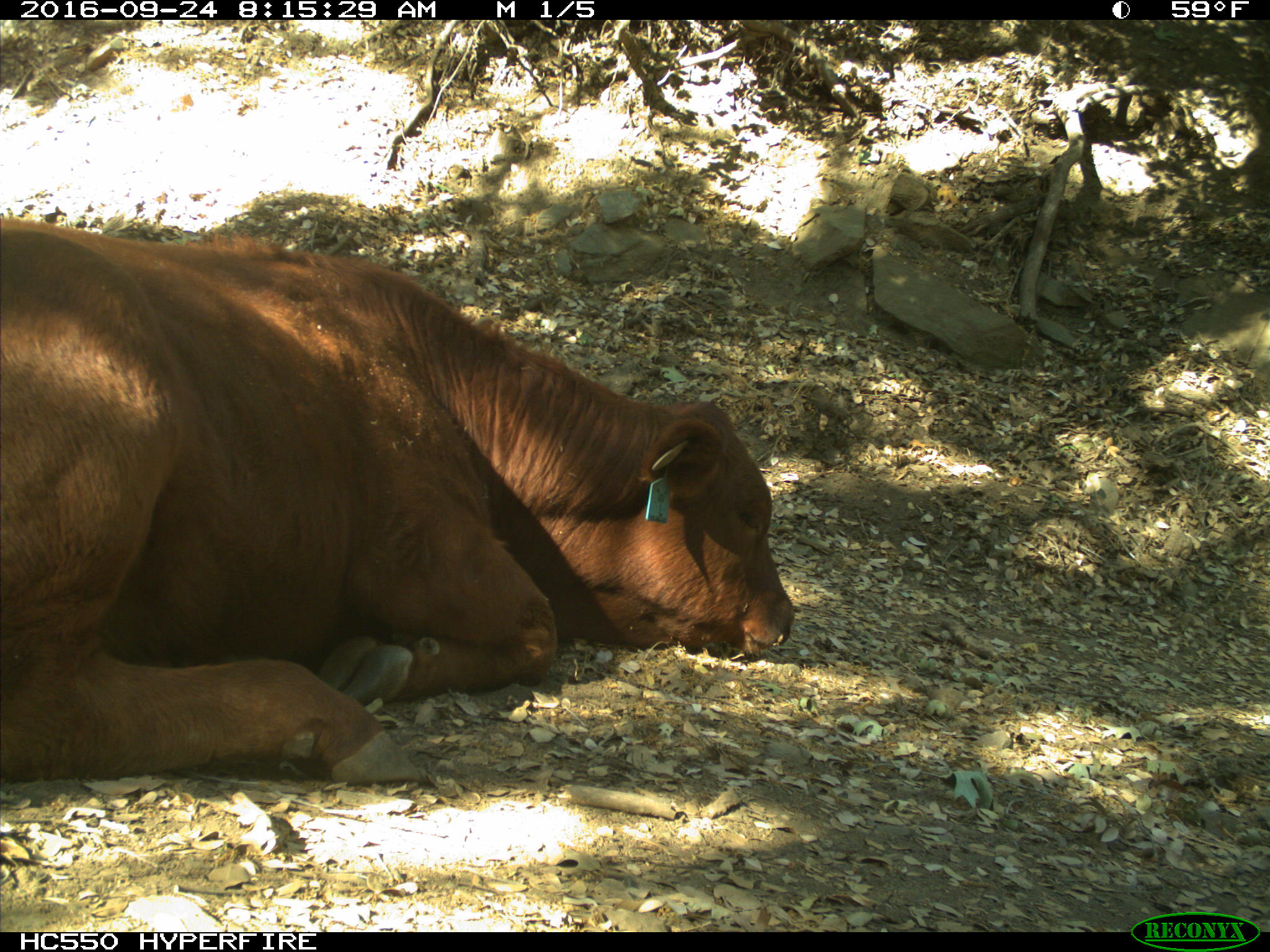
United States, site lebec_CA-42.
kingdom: Animalia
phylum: Chordata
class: Mammalia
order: Artiodactyla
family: Bovidae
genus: Bos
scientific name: Bos taurus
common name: domestic cow